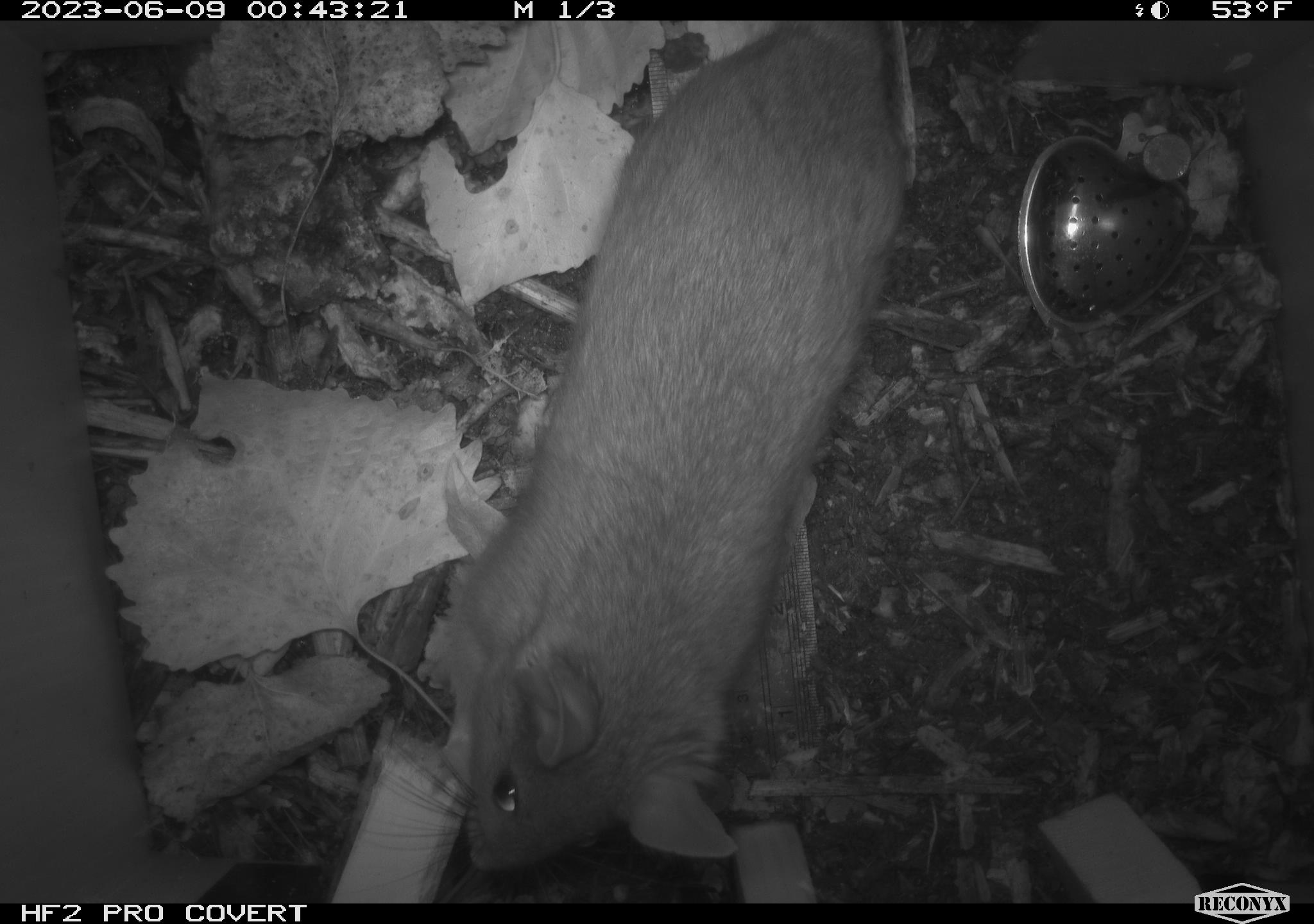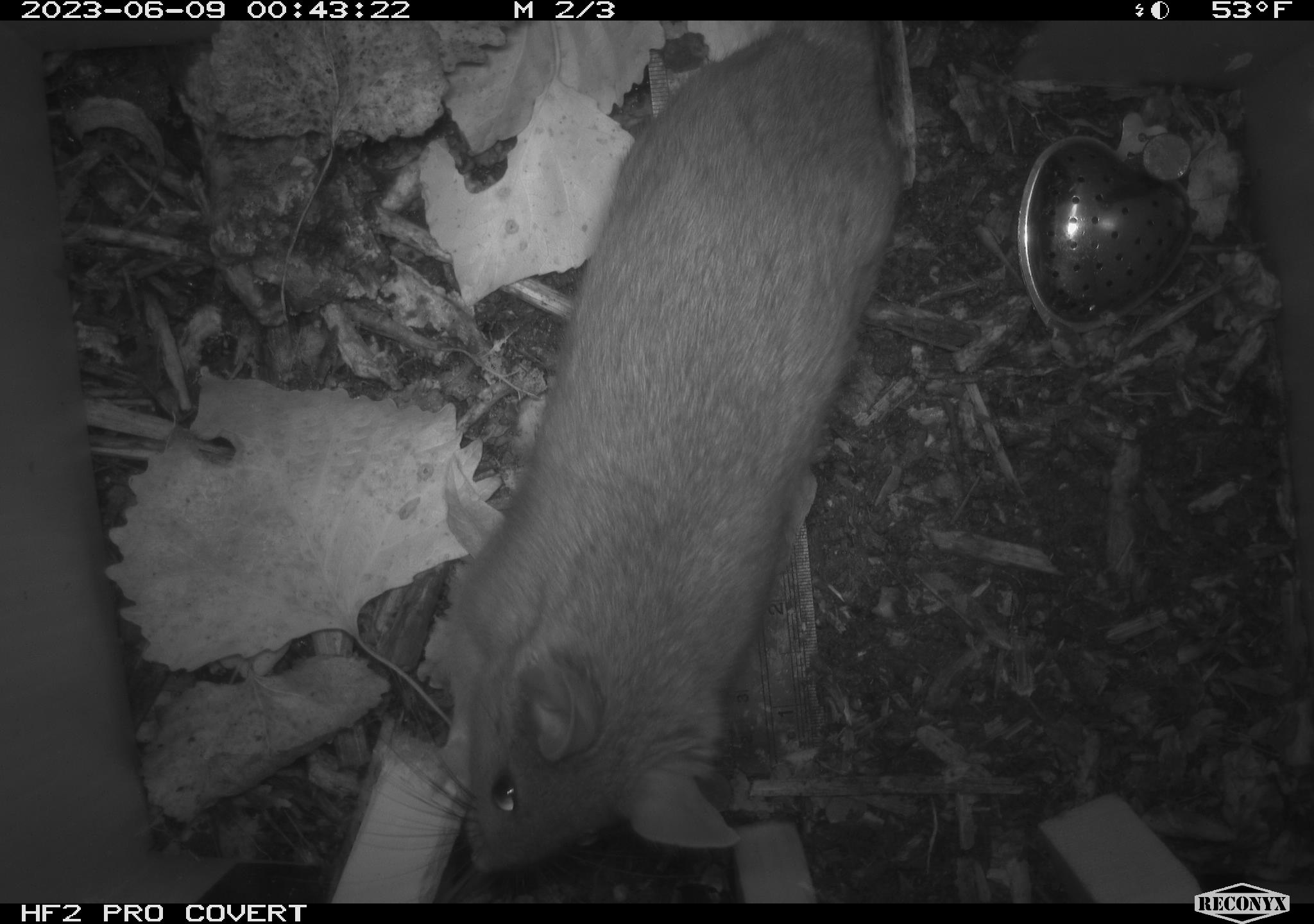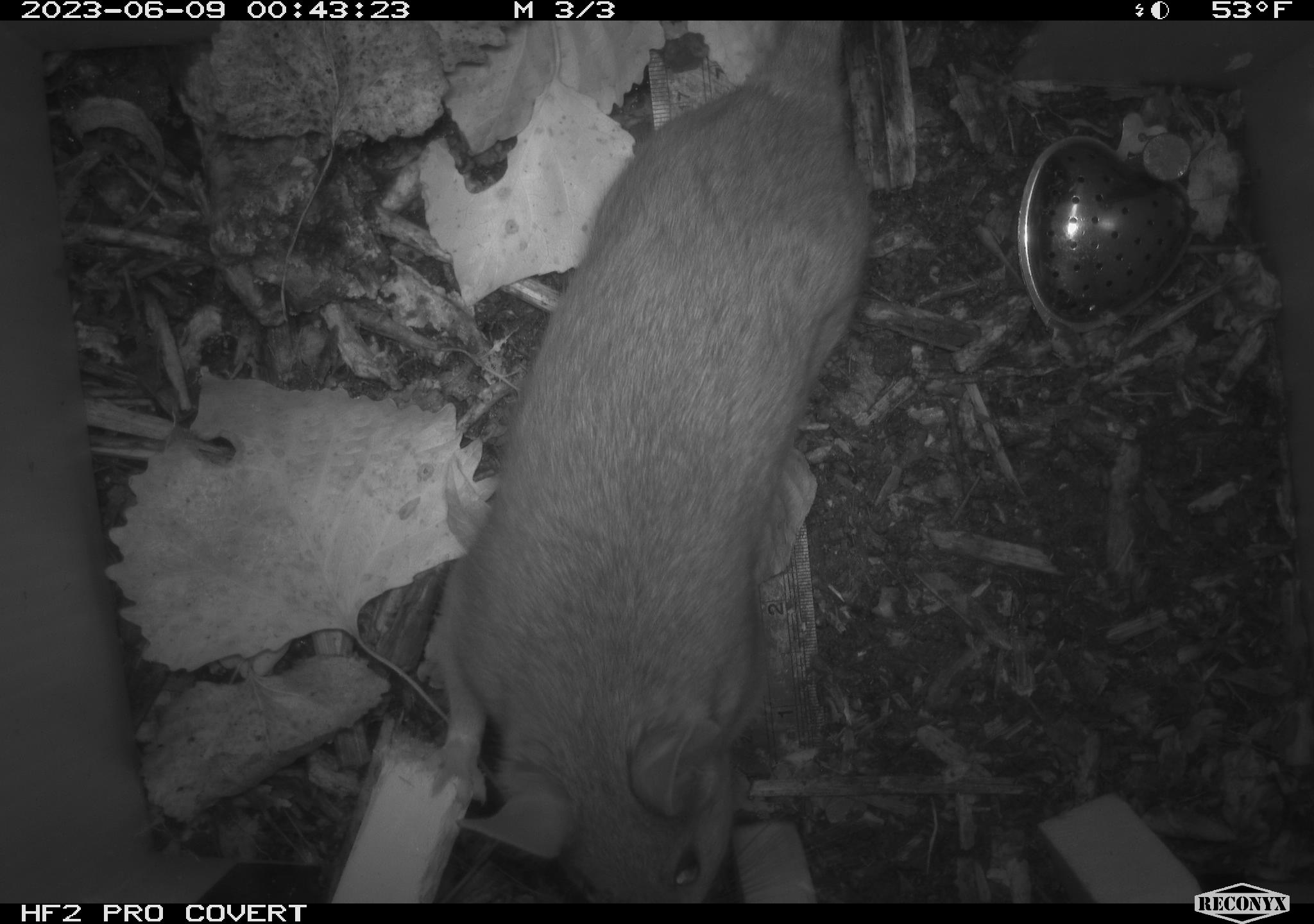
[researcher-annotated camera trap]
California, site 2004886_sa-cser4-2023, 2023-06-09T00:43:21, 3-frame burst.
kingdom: Animalia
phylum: Chordata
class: Mammalia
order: Rodentia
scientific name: Rodentia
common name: woodrat or rat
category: woodrat or rat species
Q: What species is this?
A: Woodrat or rat species (woodrat or rat) (Rodentia).